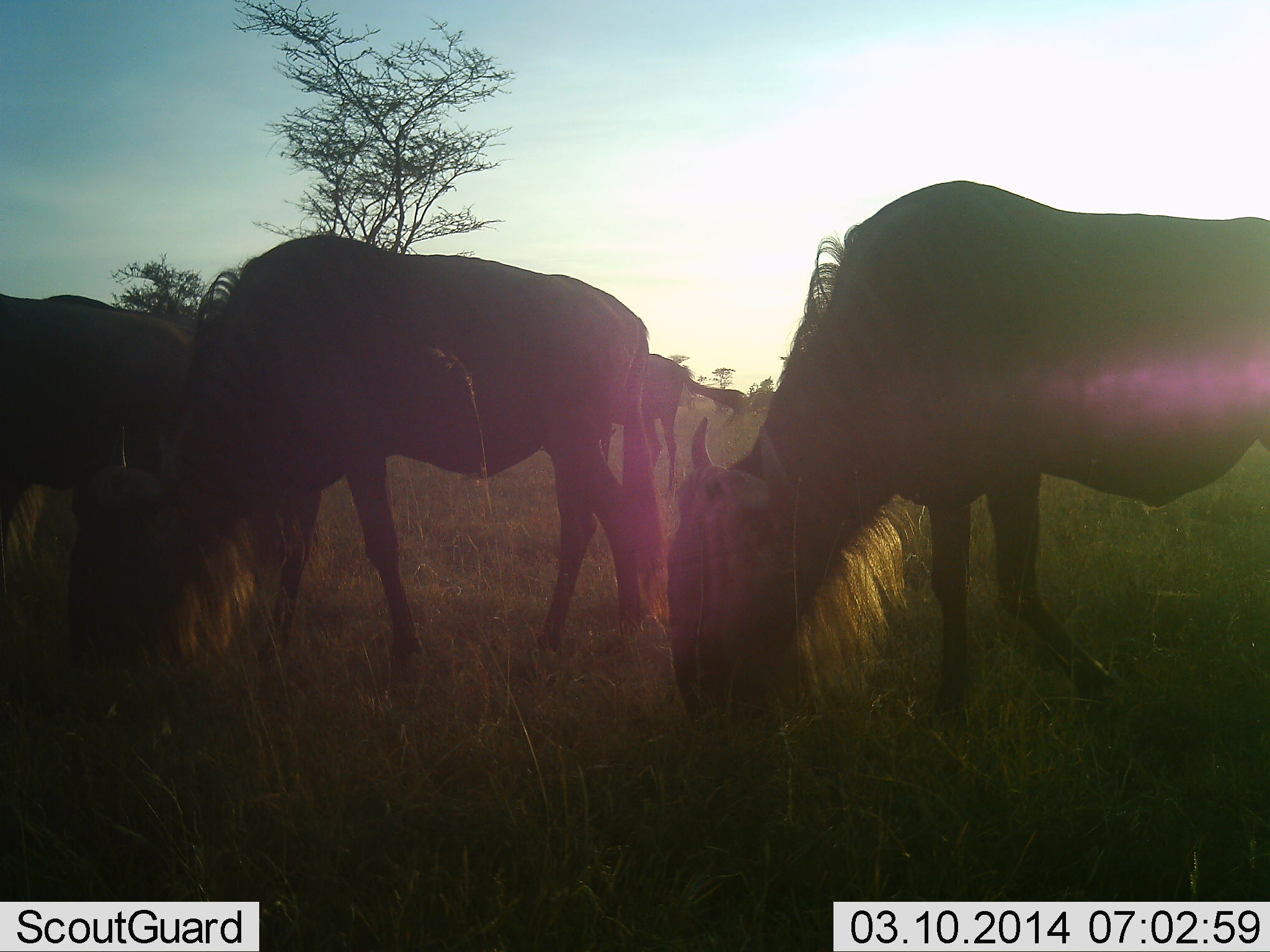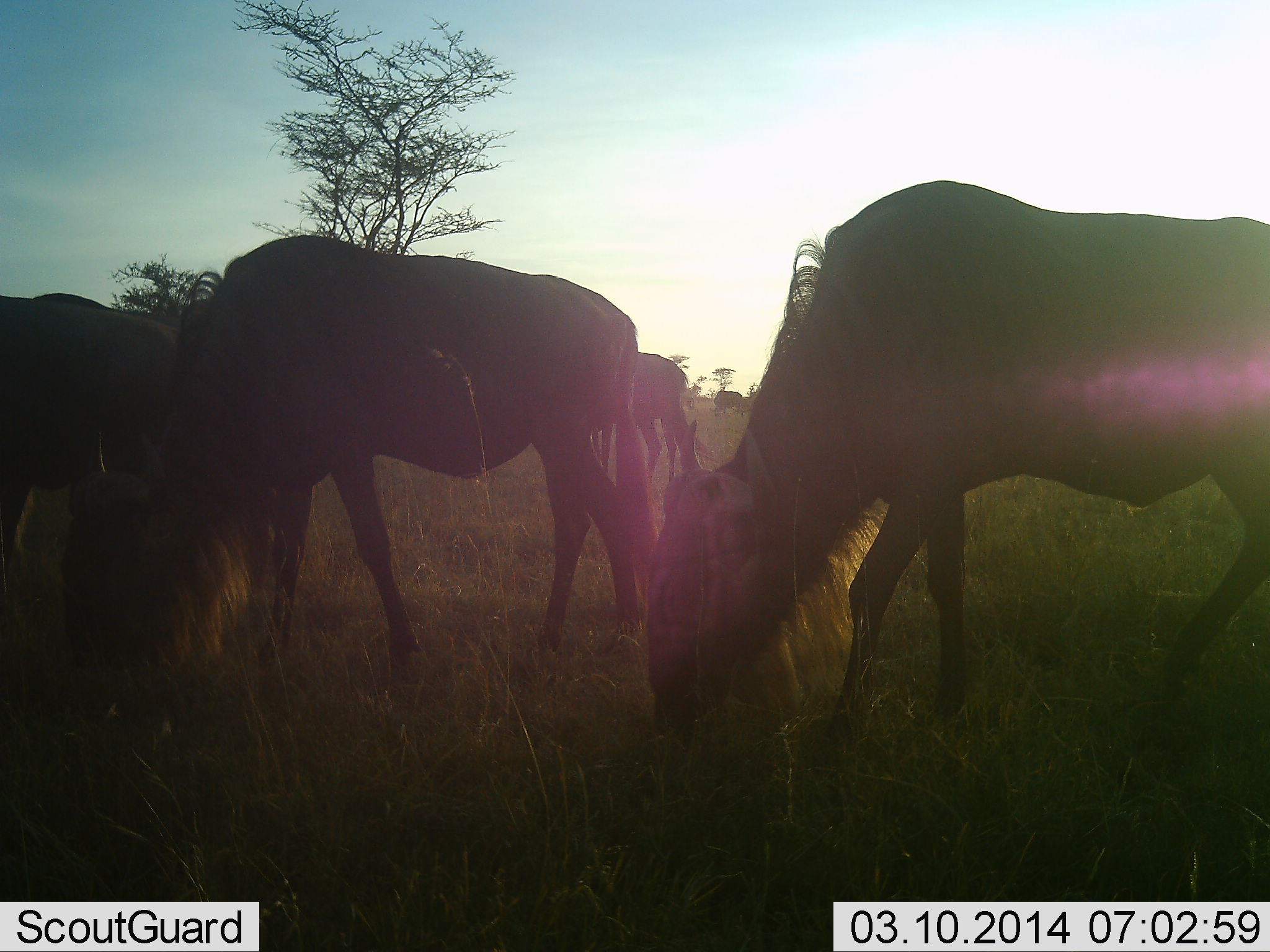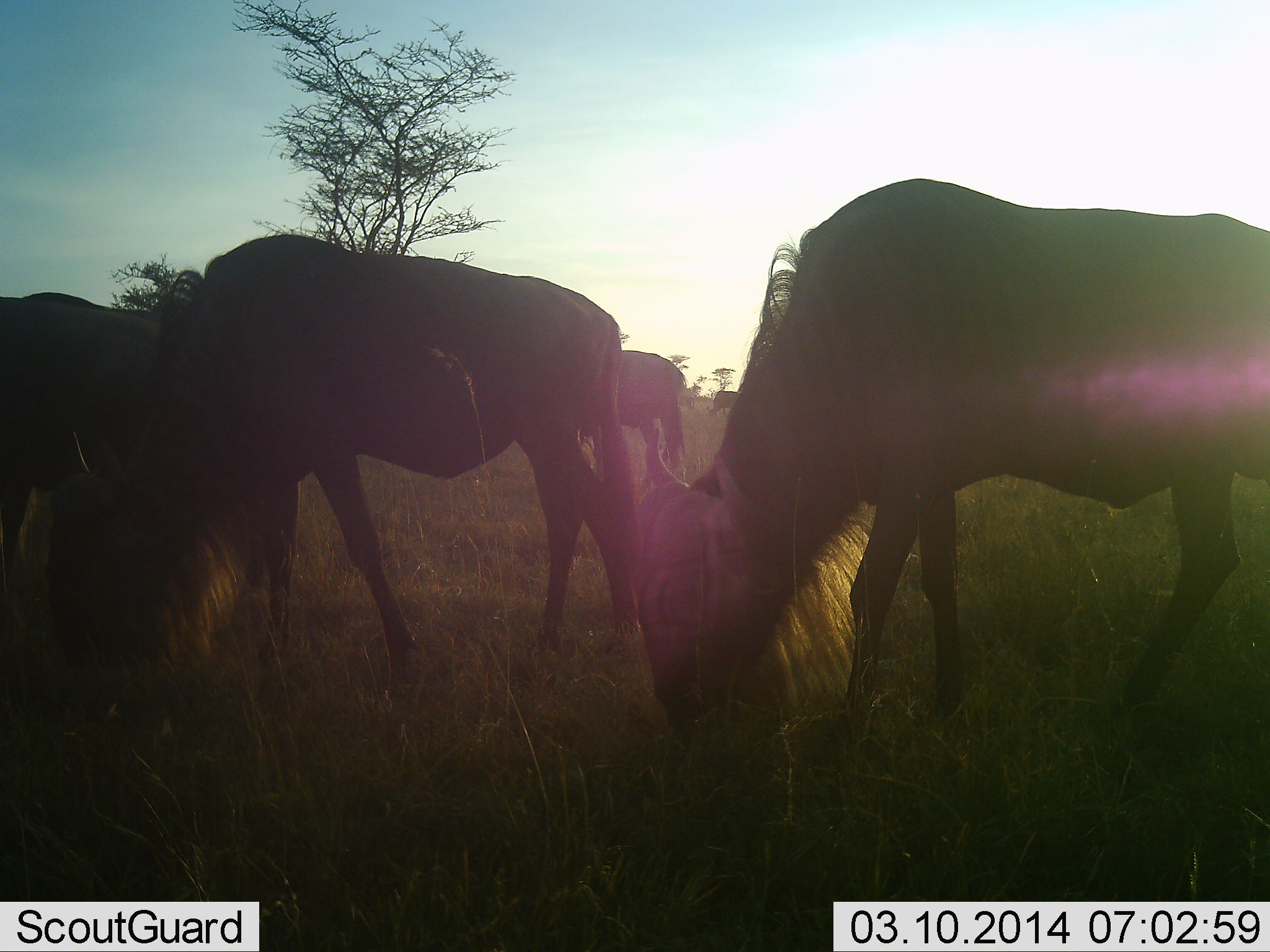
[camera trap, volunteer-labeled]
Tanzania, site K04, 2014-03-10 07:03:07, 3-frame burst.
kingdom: Animalia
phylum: Chordata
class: Mammalia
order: Artiodactyla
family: Bovidae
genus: Connochaetes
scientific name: Connochaetes taurinus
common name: blue wildebeest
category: wildebeest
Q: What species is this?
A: Wildebeest (blue wildebeest) (Connochaetes taurinus).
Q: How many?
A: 4.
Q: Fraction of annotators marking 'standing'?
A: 40%.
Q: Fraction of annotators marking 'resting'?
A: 0%.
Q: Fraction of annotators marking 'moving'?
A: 20%.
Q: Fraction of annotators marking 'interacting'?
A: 0%.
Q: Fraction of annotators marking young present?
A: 0%.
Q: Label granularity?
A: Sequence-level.